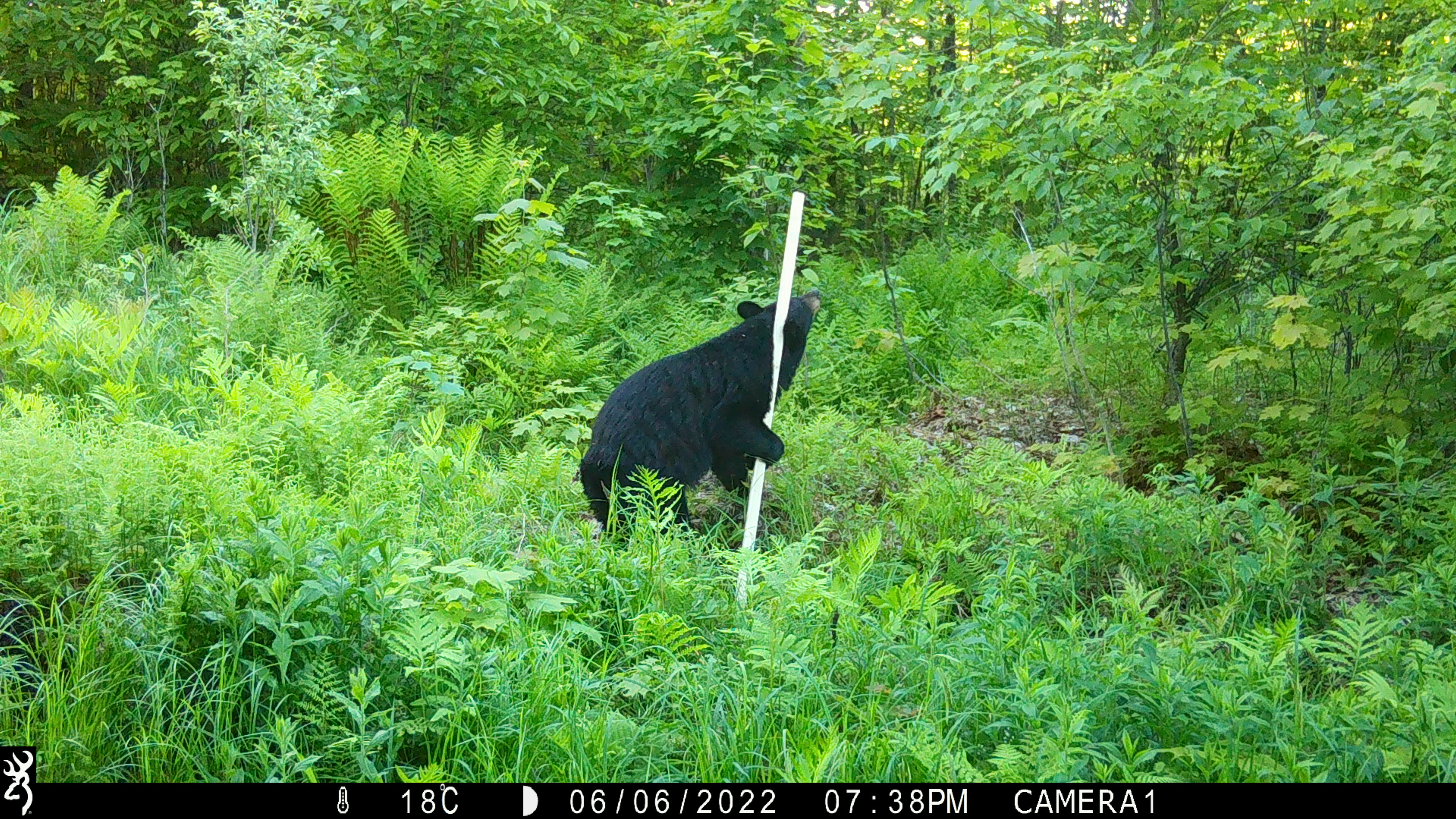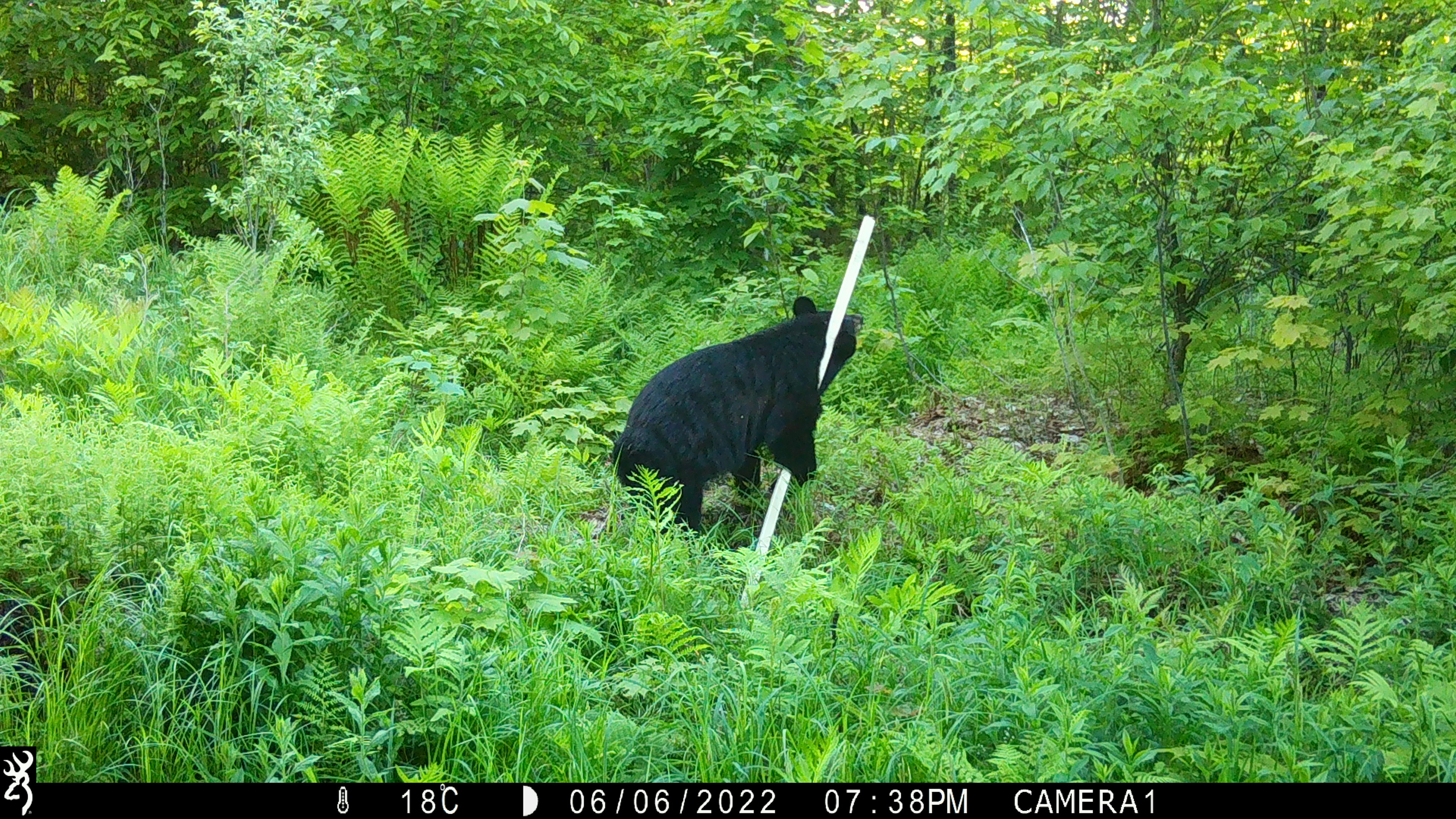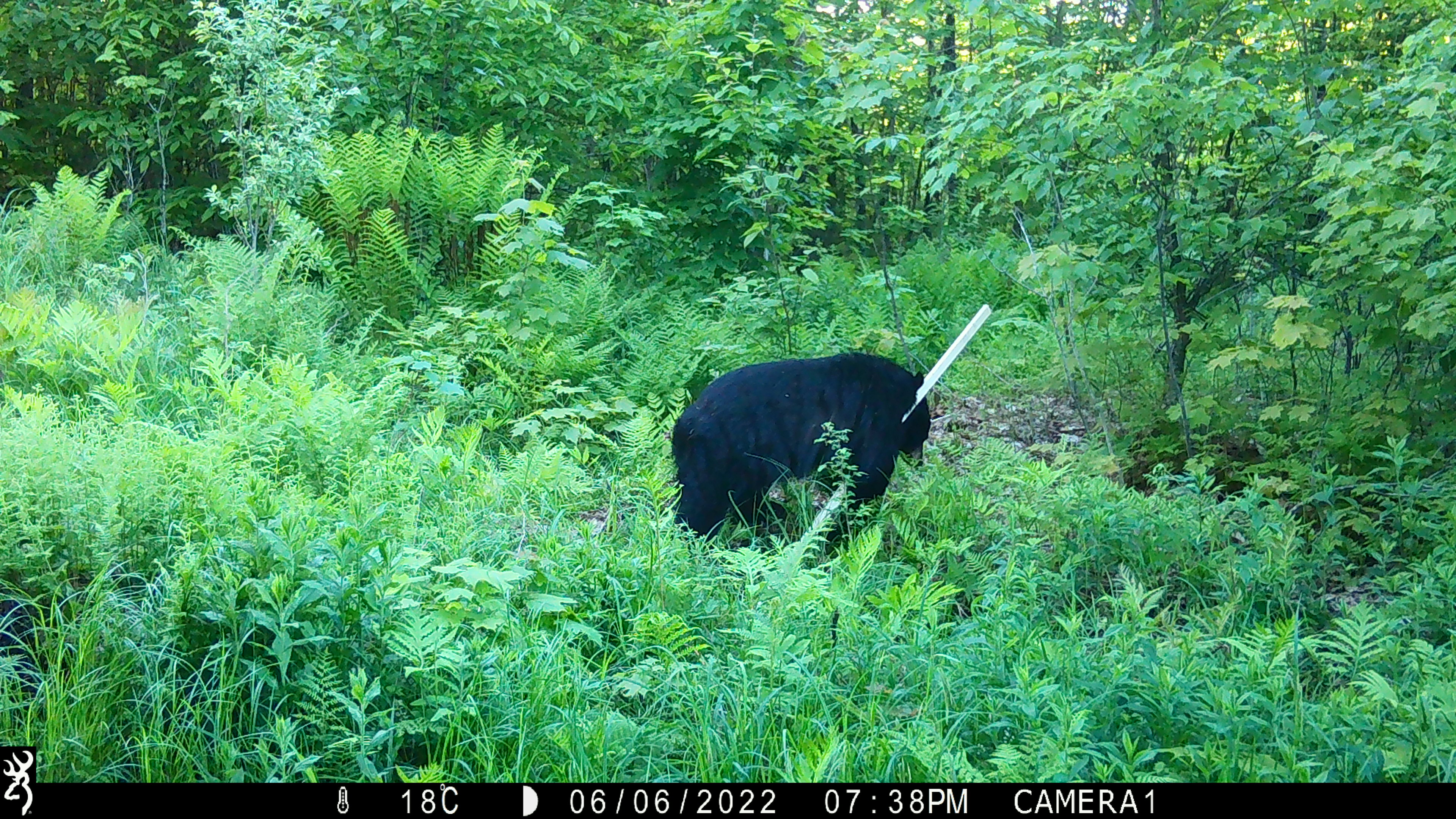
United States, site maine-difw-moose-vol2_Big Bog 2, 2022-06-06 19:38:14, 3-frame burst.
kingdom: Animalia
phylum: Chordata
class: Mammalia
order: Carnivora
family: Ursidae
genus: Ursus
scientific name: Ursus americanus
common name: black bear